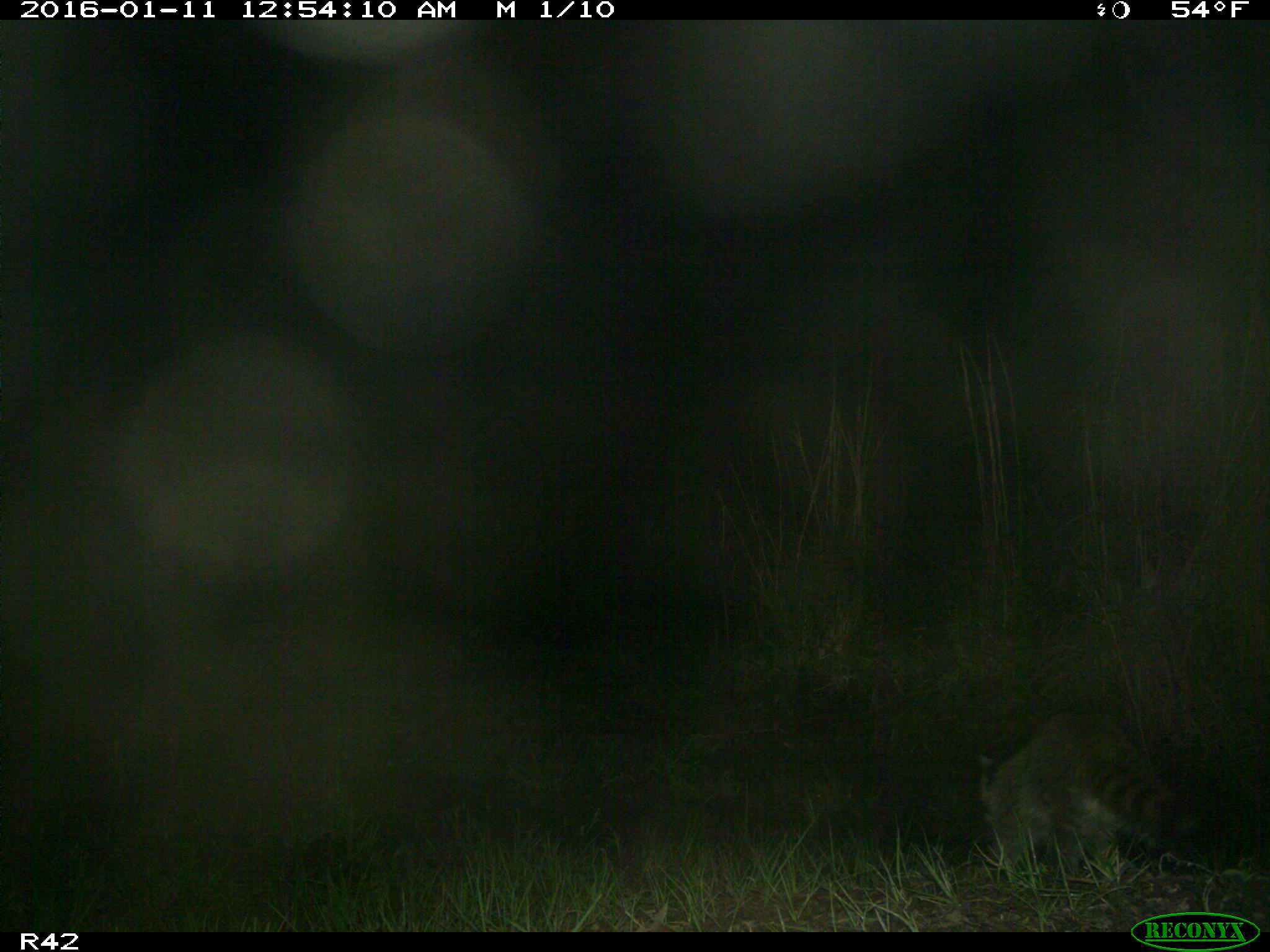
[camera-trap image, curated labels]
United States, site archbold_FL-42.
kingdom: Animalia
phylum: Chordata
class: Mammalia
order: Carnivora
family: Procyonidae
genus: Procyon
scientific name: Procyon lotor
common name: common raccoon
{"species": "Procyon lotor (common raccoon)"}